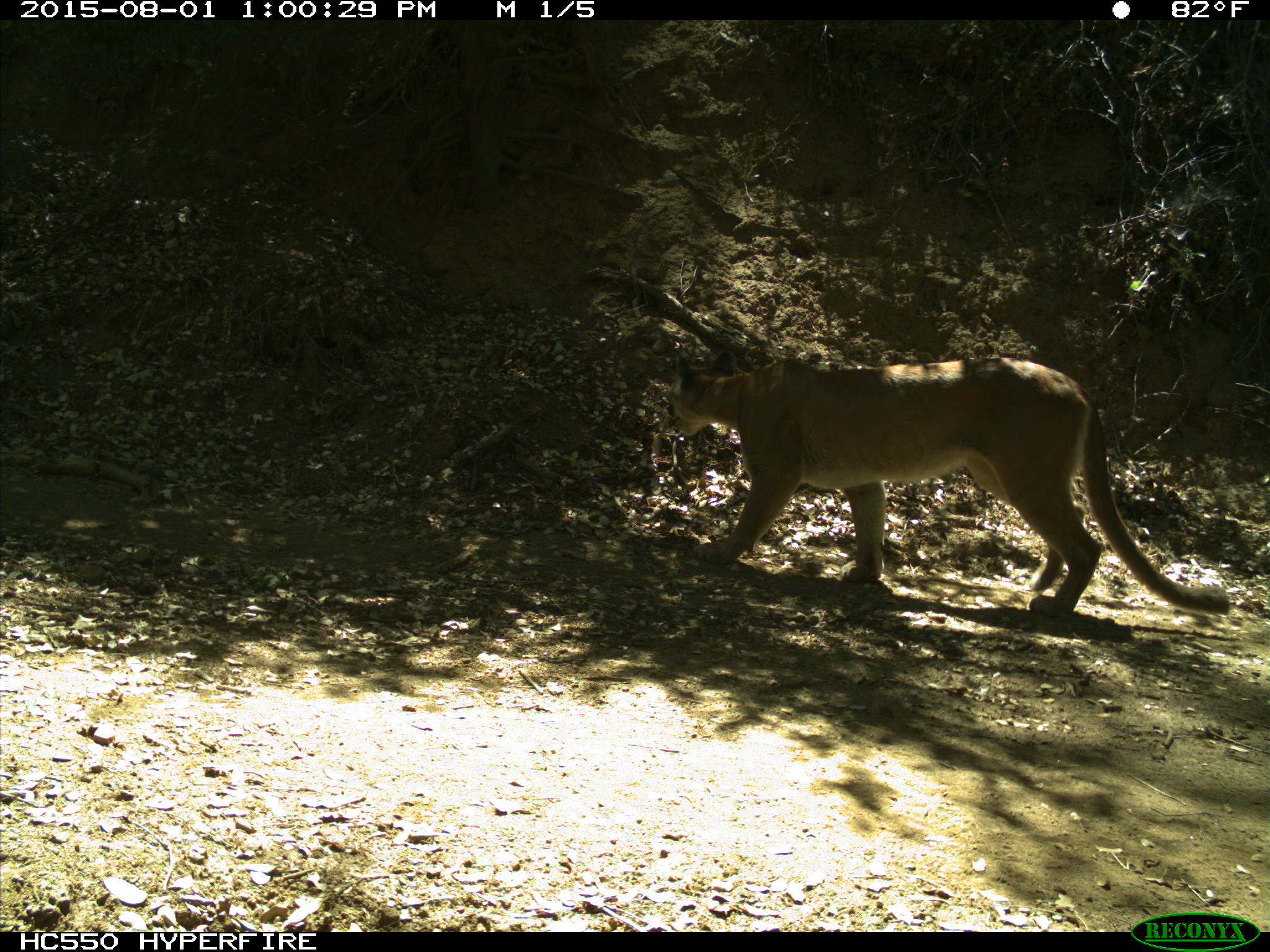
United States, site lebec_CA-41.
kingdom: Animalia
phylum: Chordata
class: Mammalia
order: Carnivora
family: Felidae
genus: Puma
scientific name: Puma concolor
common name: mountain lion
Puma concolor (mountain lion).